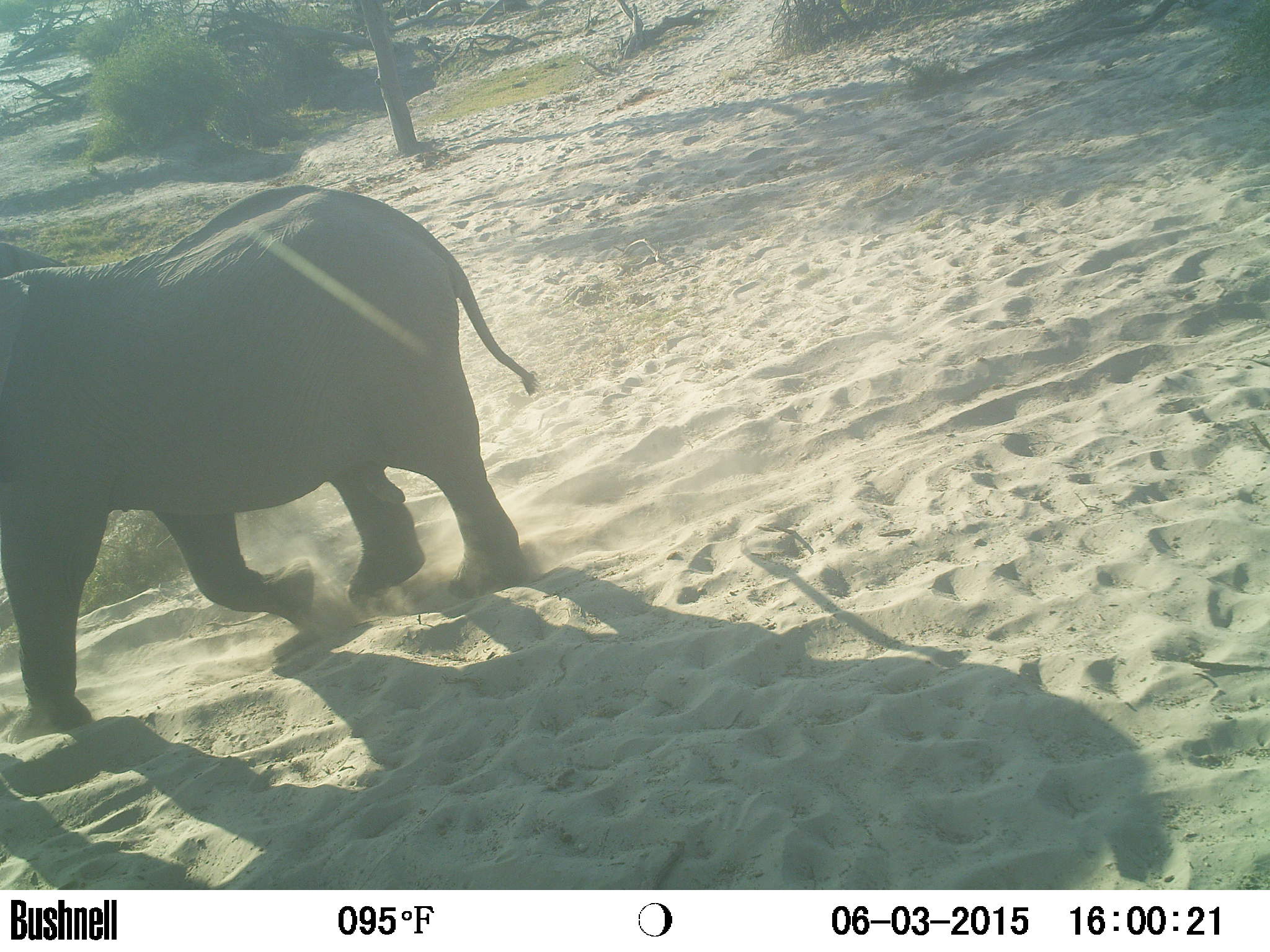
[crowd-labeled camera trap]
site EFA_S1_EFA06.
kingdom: Animalia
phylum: Chordata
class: Mammalia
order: Proboscidea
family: Elephantidae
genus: Loxodonta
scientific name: Loxodonta africana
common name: african bush elephant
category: elephant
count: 1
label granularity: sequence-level